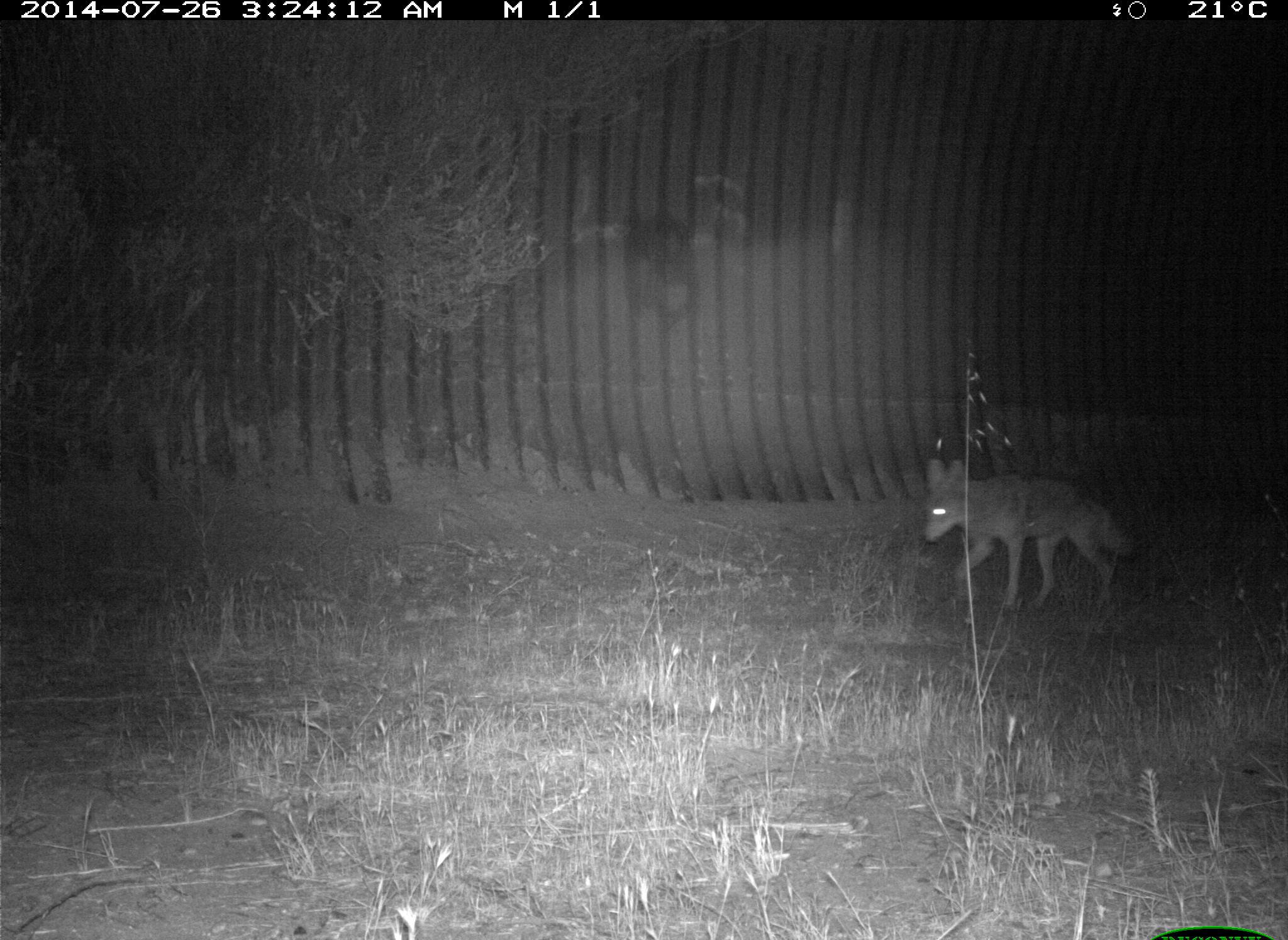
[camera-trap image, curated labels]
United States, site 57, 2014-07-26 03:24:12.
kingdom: Animalia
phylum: Chordata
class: Mammalia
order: Carnivora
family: Canidae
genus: Canis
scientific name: Canis latrans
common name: coyote